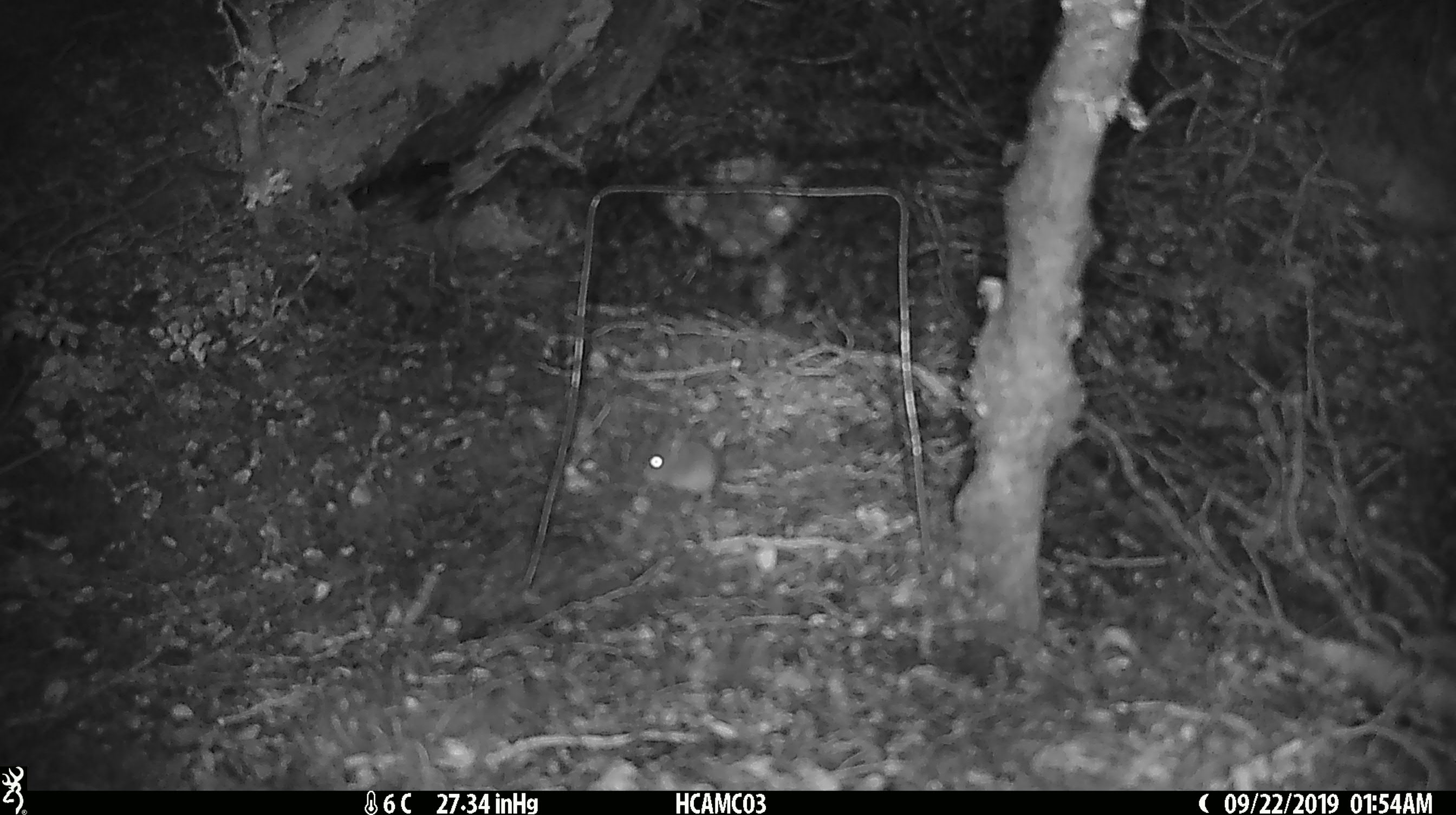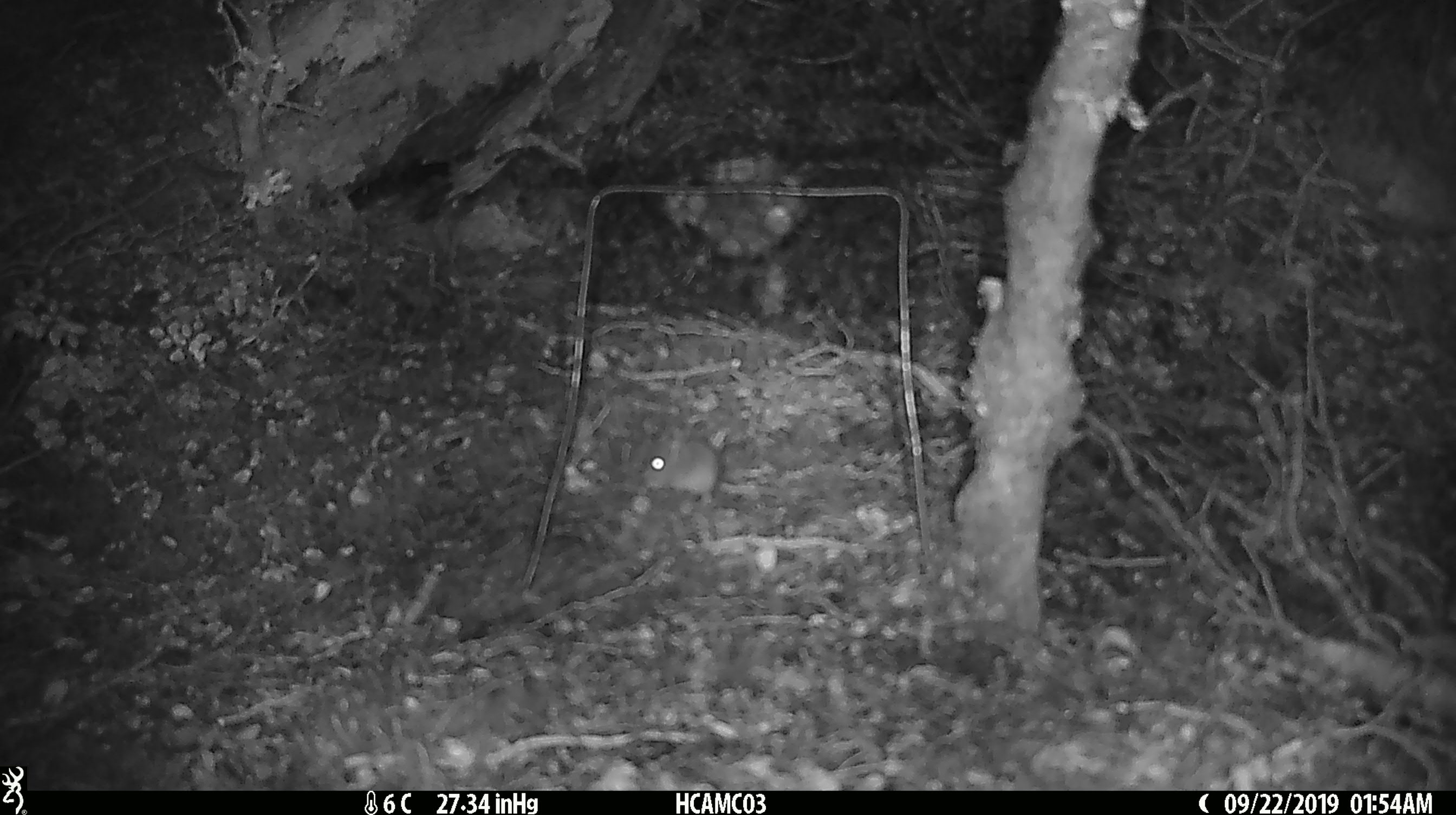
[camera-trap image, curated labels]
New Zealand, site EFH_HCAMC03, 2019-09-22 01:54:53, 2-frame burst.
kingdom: Animalia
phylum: Chordata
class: Mammalia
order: Rodentia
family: Muridae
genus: Mus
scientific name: Mus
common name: mouse